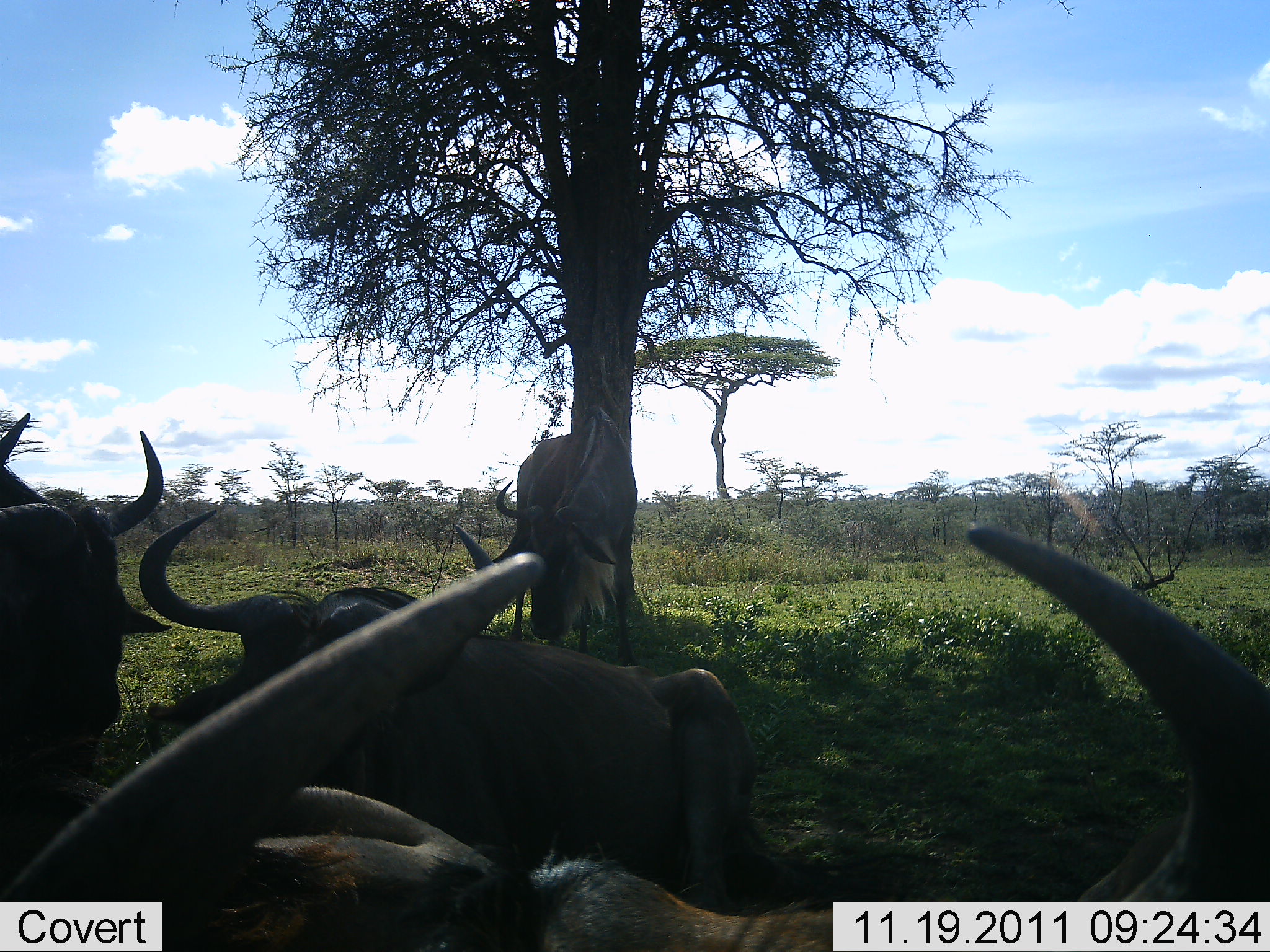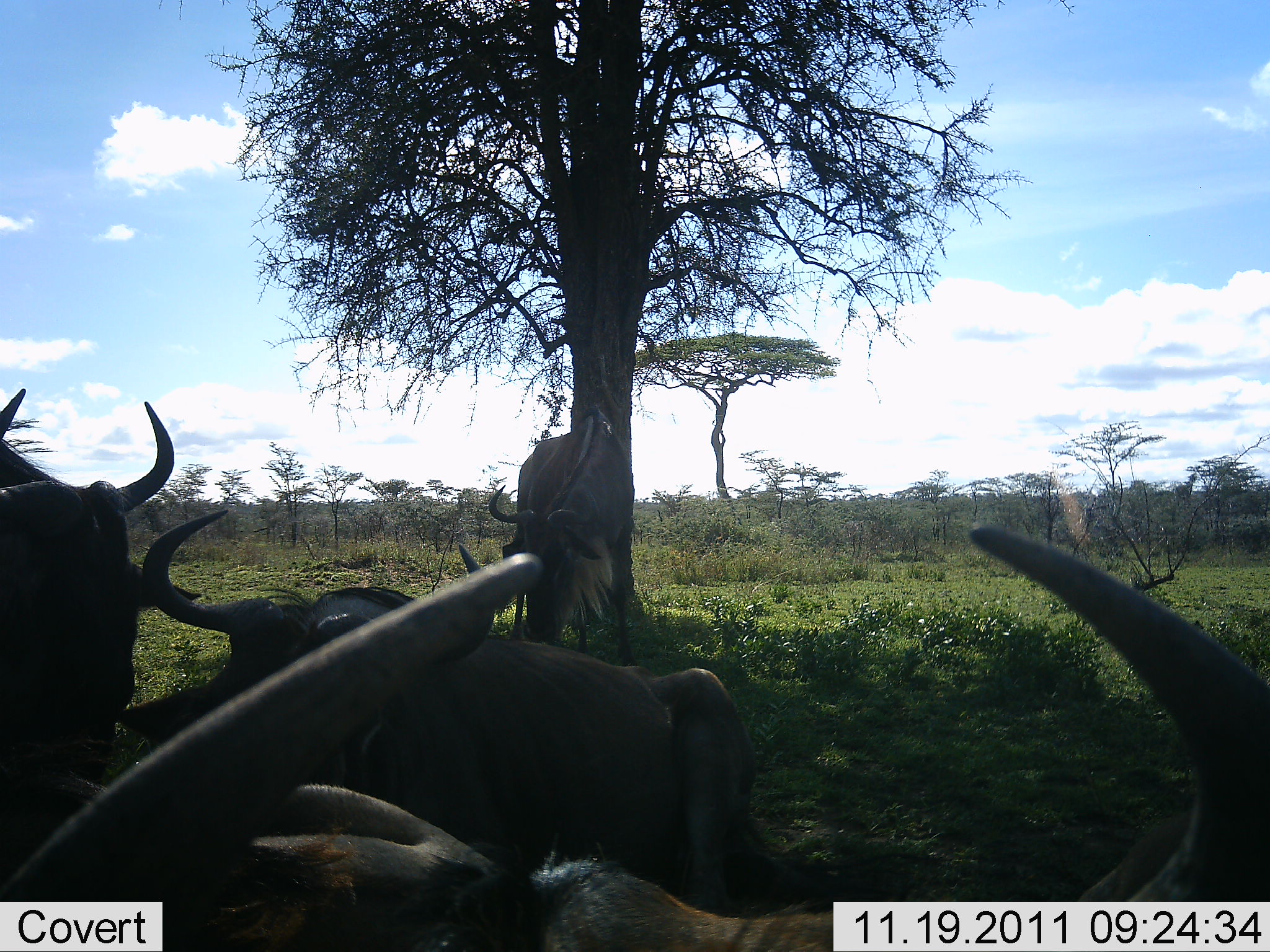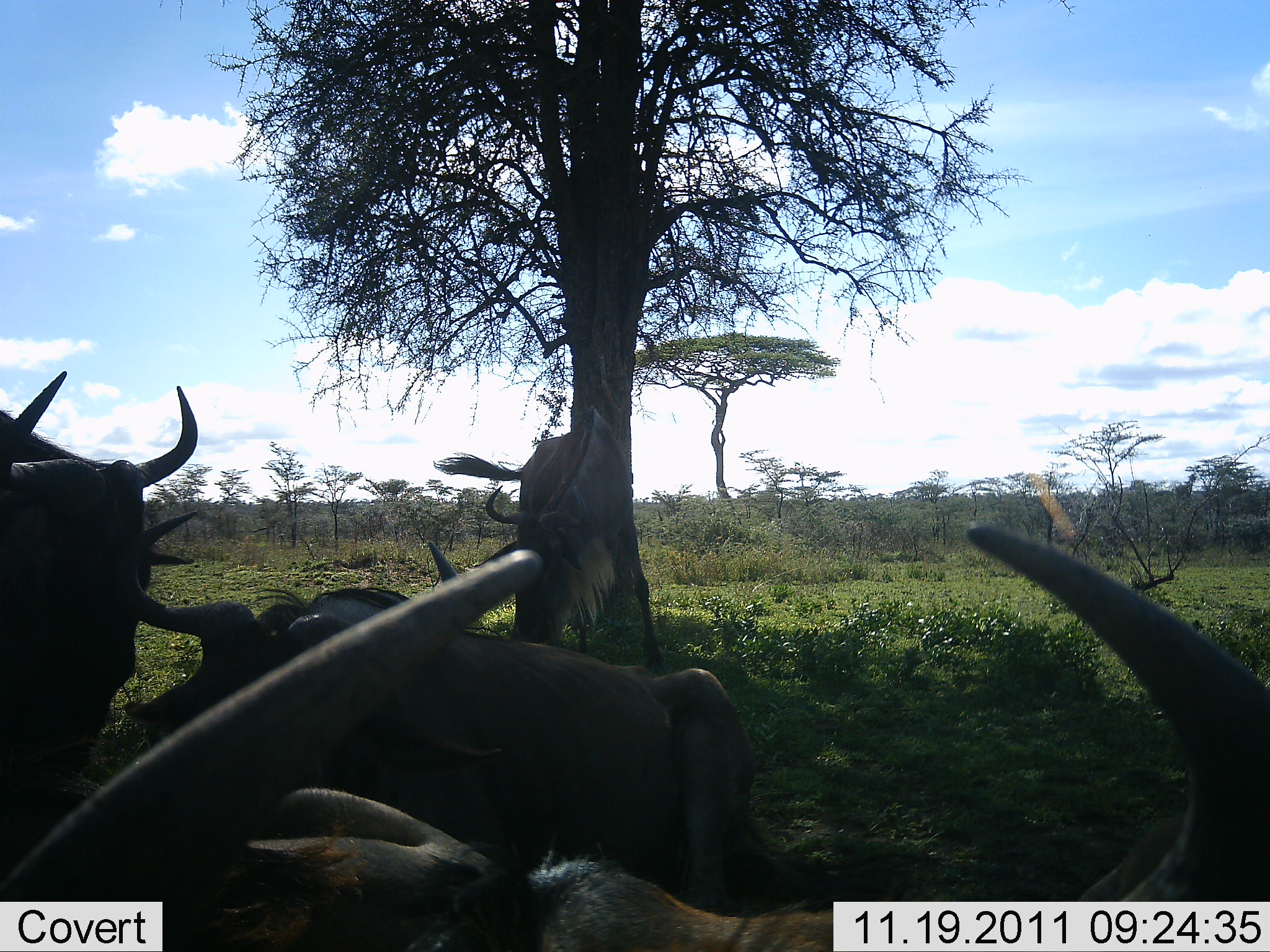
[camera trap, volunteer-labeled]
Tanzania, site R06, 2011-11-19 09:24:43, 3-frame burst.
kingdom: Animalia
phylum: Chordata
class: Mammalia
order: Artiodactyla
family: Bovidae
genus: Connochaetes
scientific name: Connochaetes taurinus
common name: blue wildebeest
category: wildebeest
Wildebeest (blue wildebeest) (Connochaetes taurinus), count 5. Behavior (volunteer vote fractions): standing 82%, resting 91%, moving 0%, interacting 9%. Young present (vote fraction): 0%. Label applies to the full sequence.